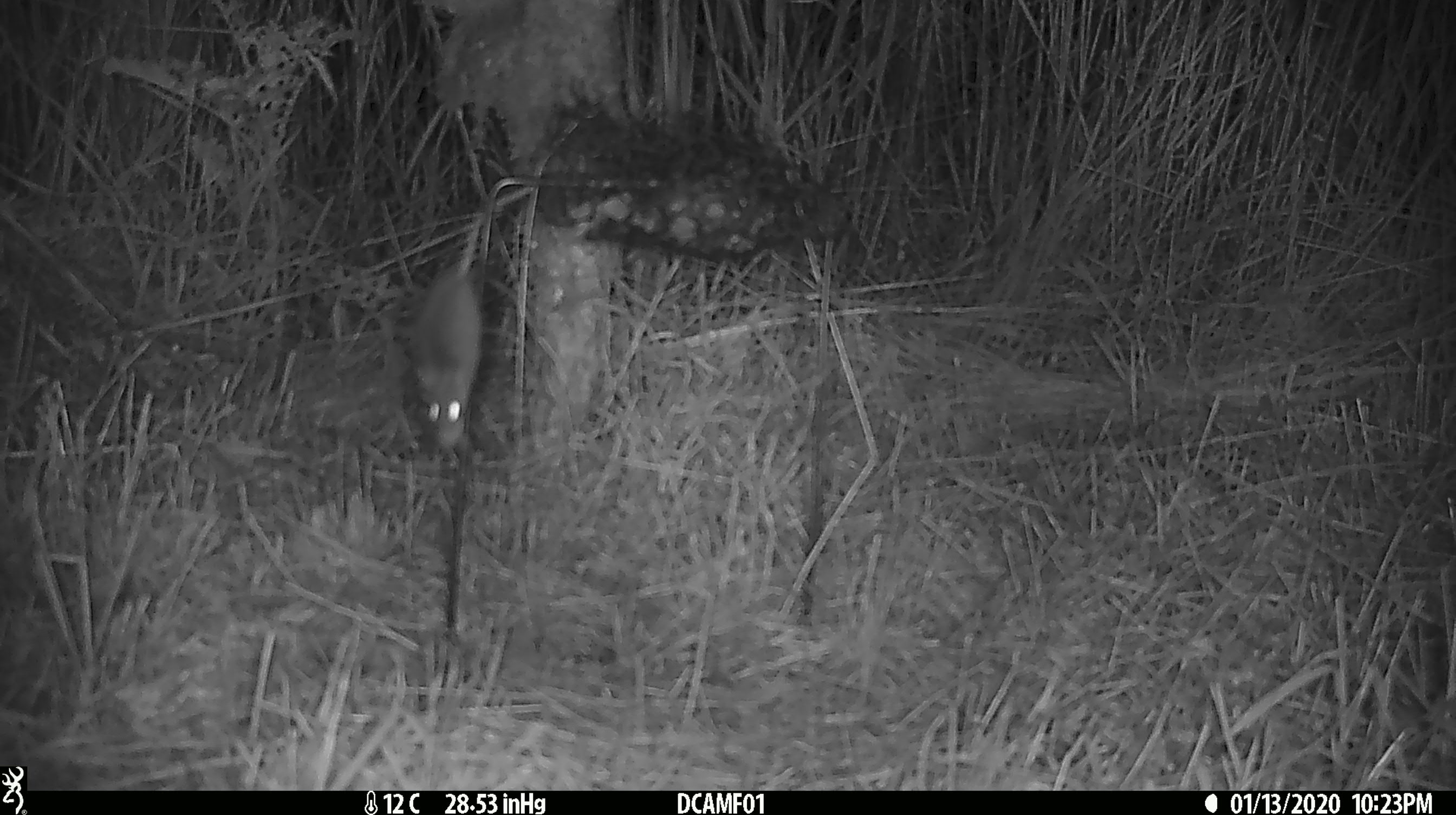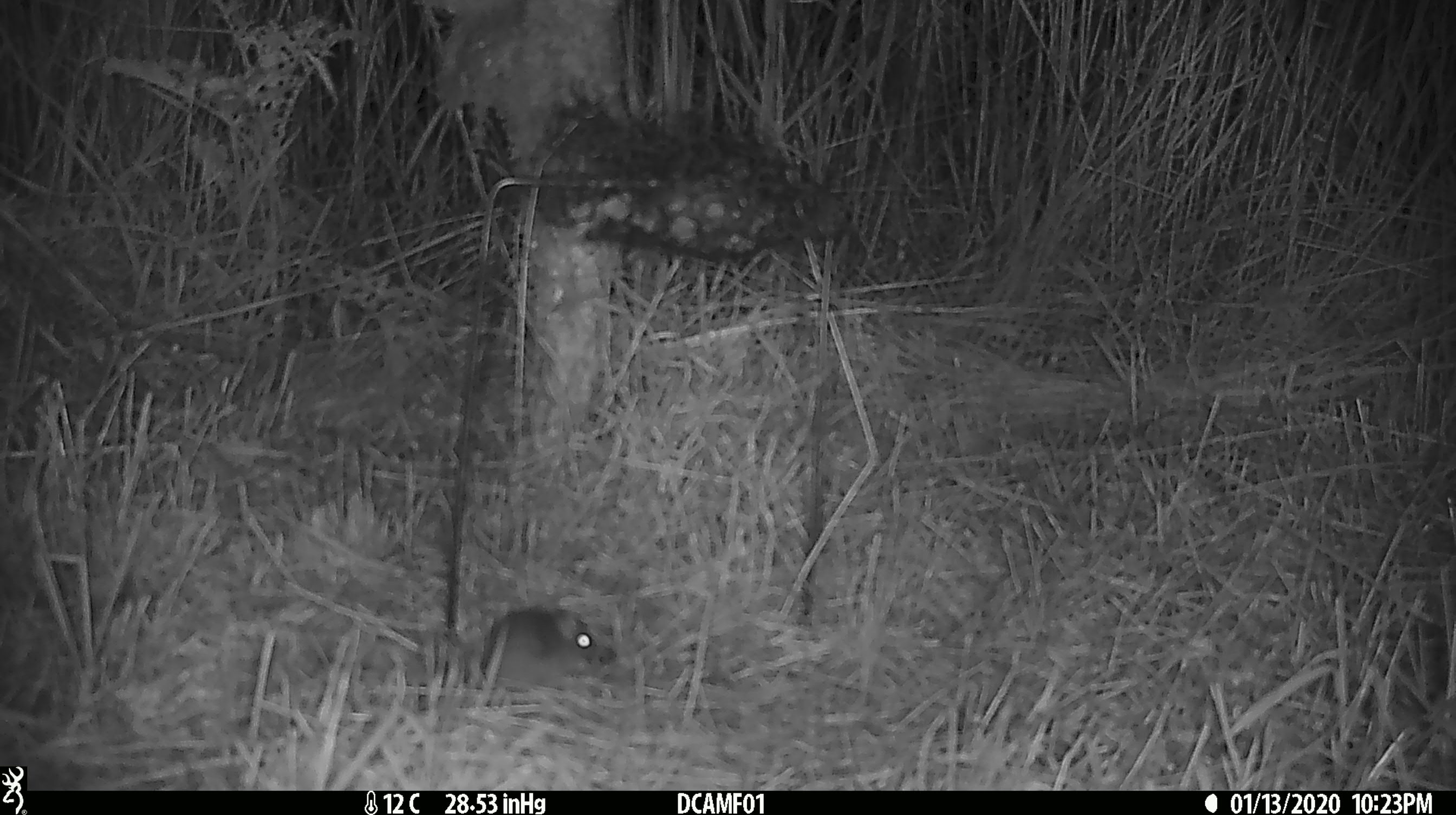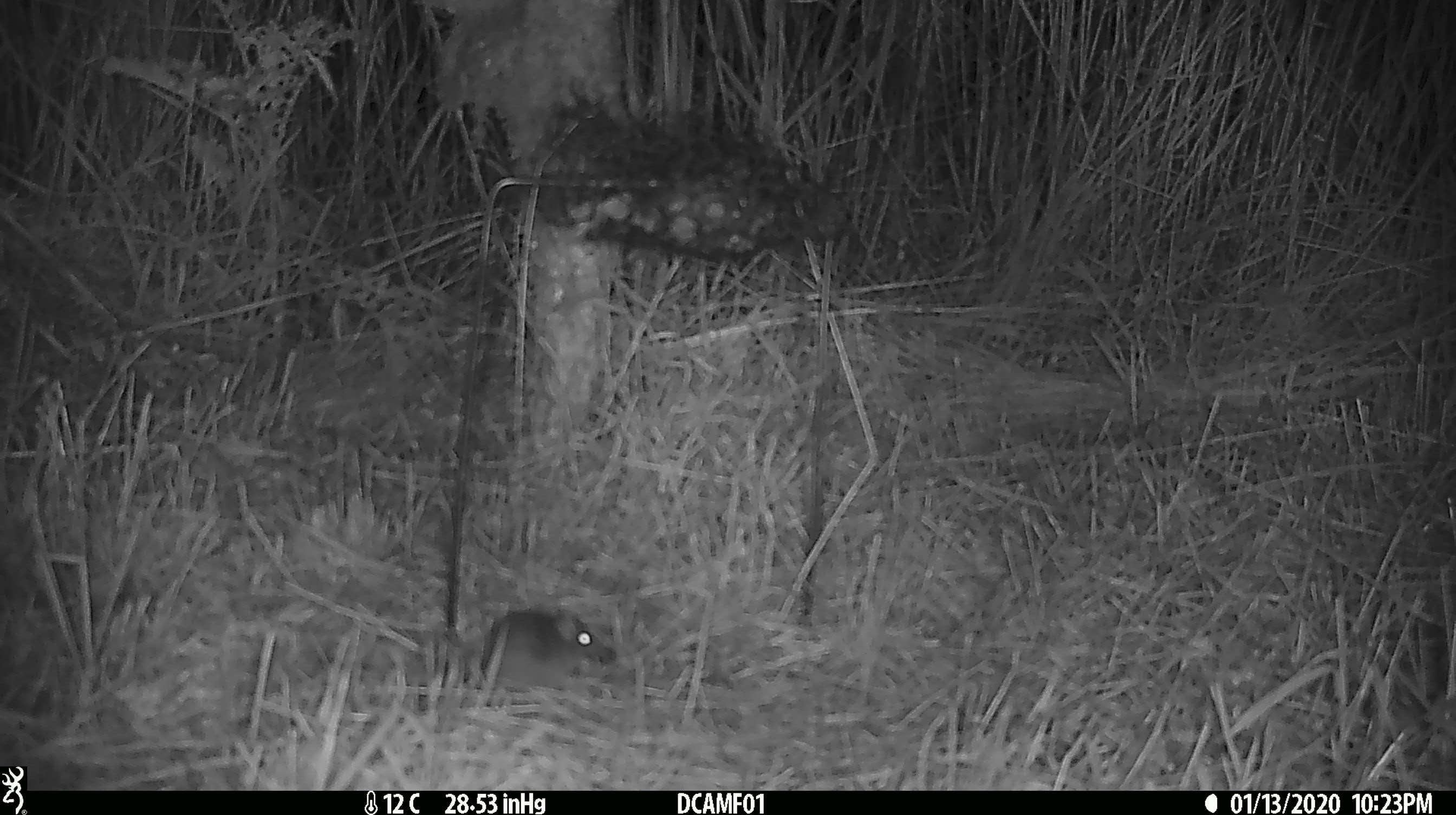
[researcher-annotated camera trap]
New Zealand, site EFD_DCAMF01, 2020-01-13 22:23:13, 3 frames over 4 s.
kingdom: Animalia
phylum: Chordata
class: Mammalia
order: Rodentia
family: Muridae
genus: Mus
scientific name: Mus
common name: mouse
Mouse (Mus).